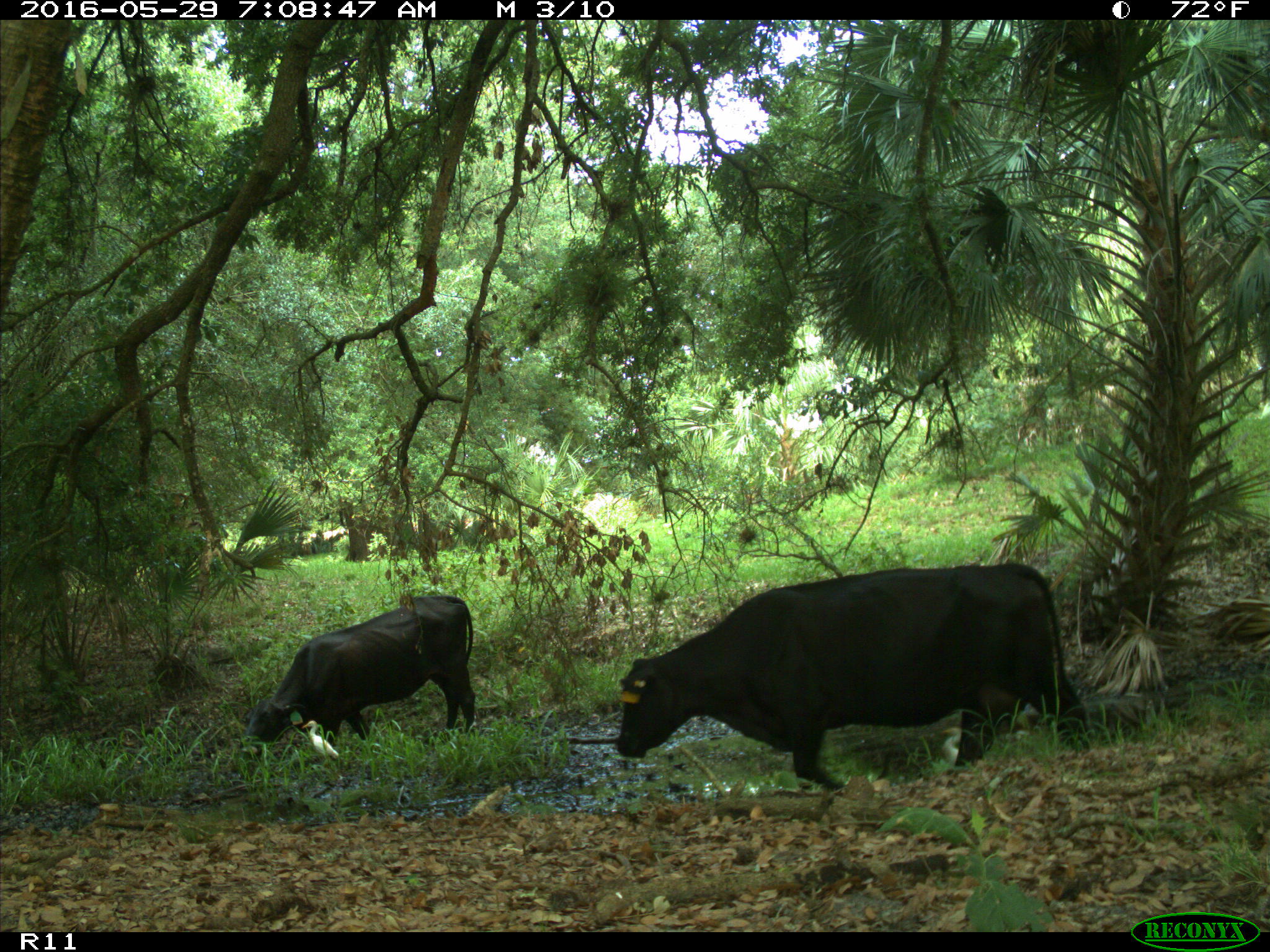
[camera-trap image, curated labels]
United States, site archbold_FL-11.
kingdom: Animalia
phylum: Chordata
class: Mammalia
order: Artiodactyla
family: Bovidae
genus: Bos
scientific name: Bos taurus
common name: domestic cow